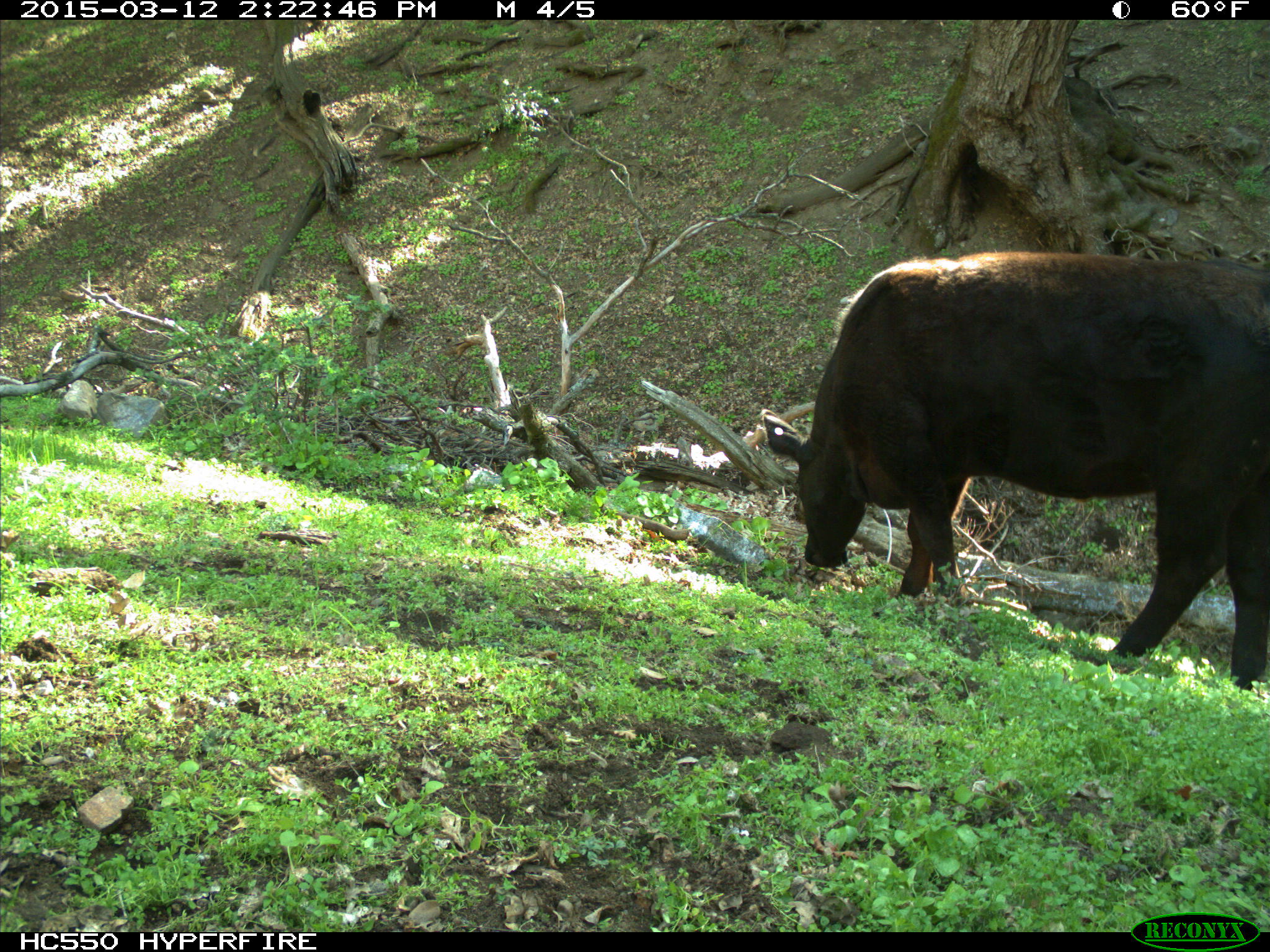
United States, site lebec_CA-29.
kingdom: Animalia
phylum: Chordata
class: Mammalia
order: Artiodactyla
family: Bovidae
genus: Bos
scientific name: Bos taurus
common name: domestic cow